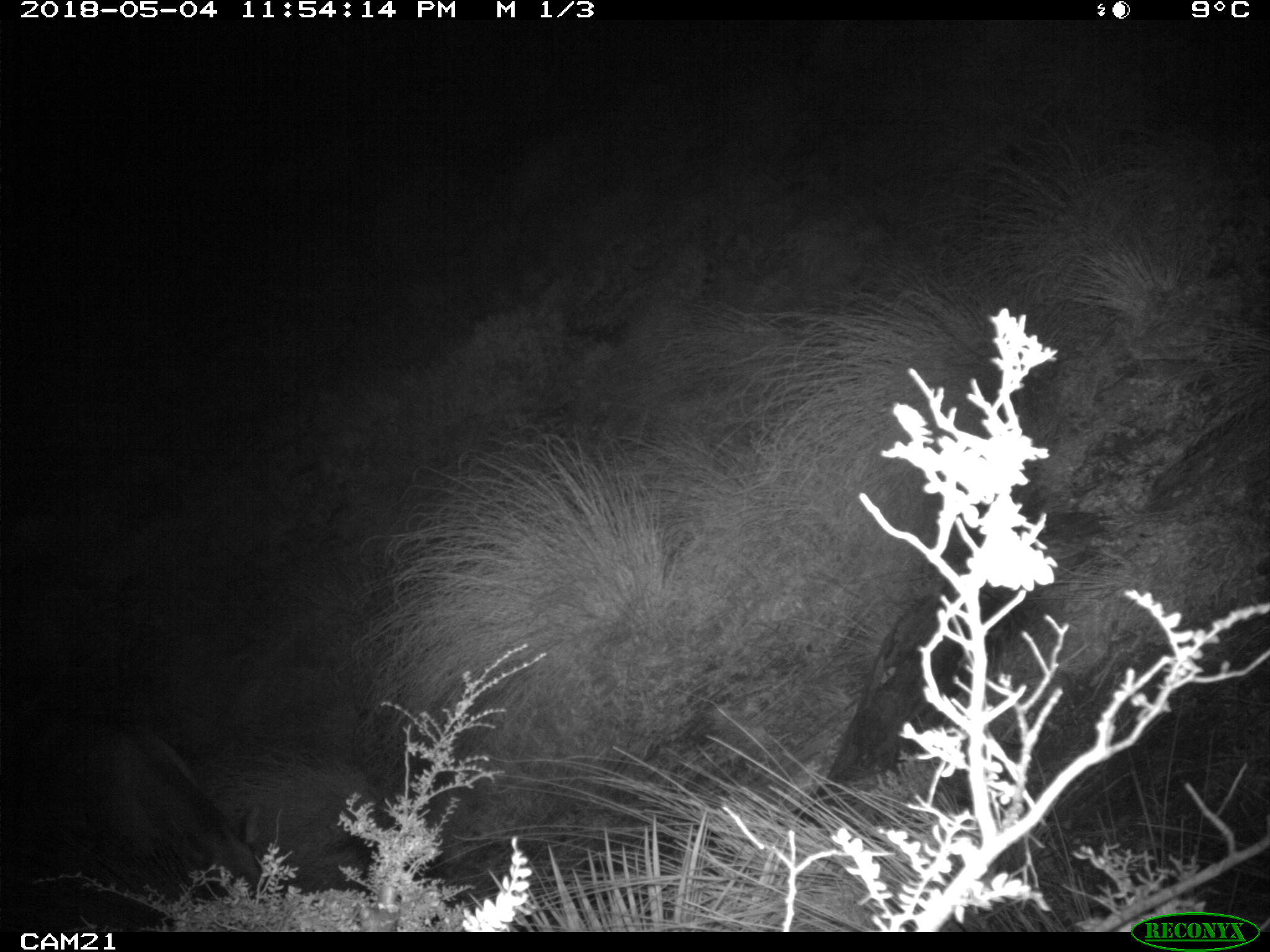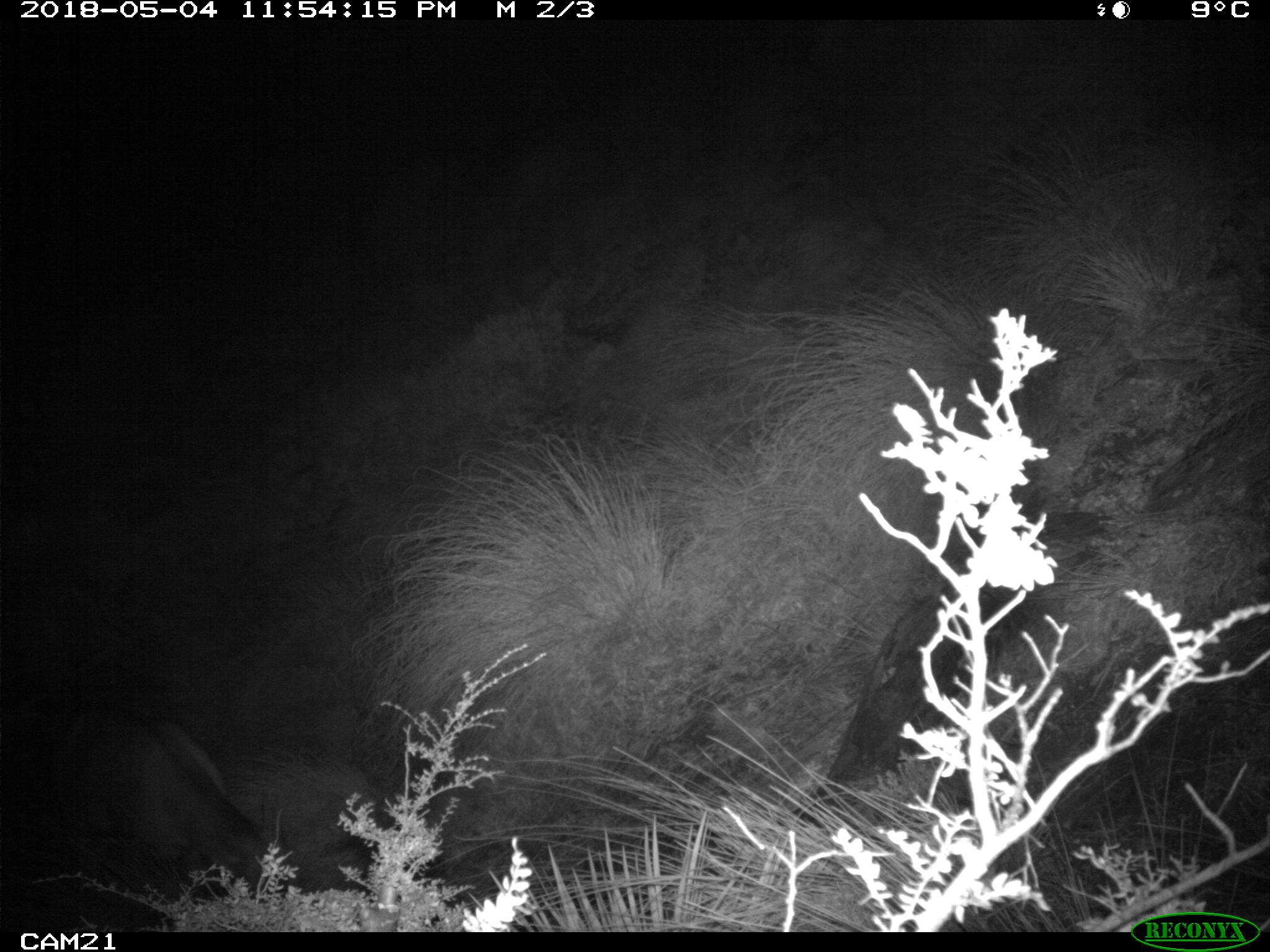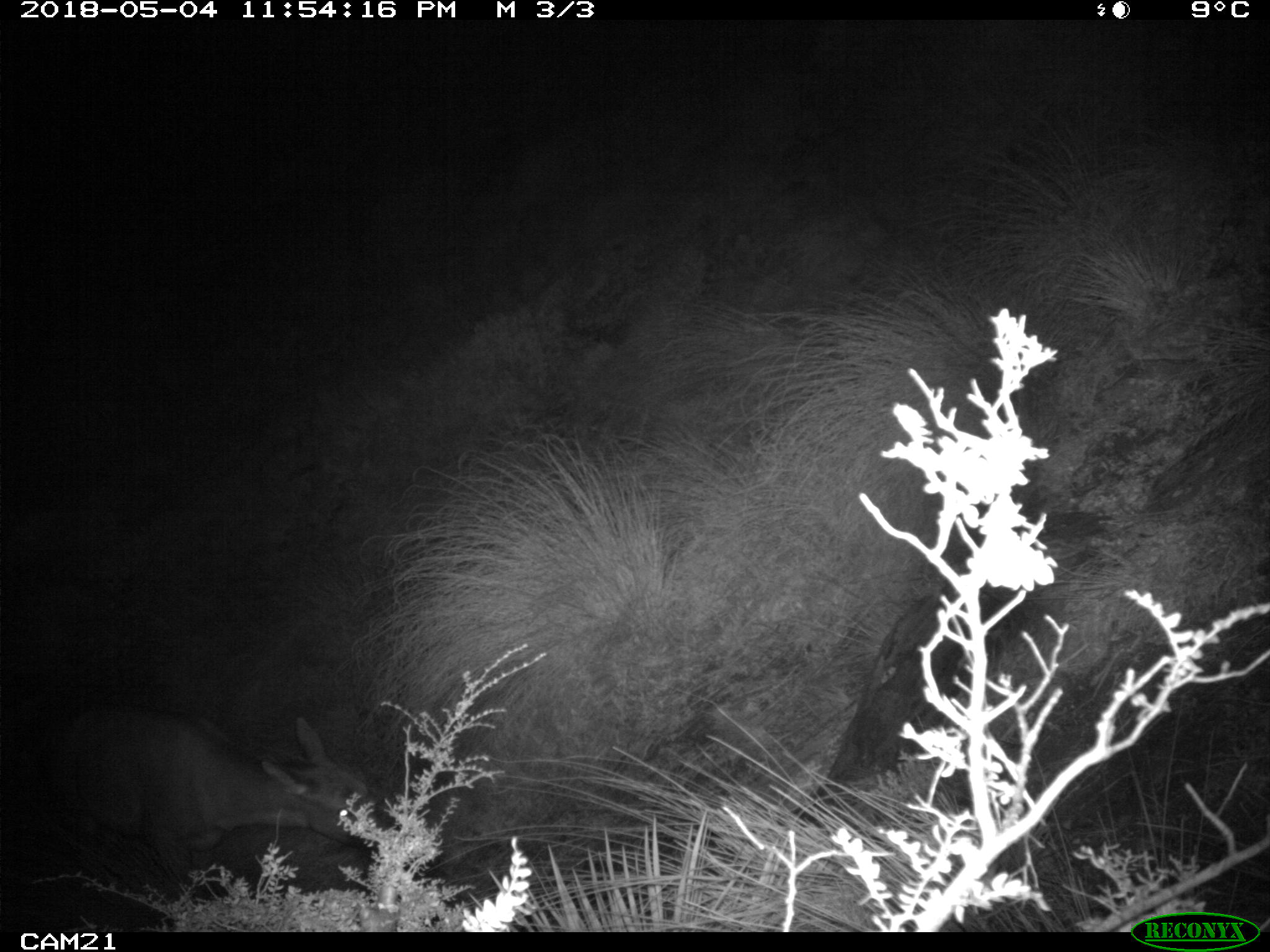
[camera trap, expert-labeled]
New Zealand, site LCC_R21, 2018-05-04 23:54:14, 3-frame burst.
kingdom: Animalia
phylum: Chordata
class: Mammalia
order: Artiodactyla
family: Cervidae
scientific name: Cervidae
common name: deer